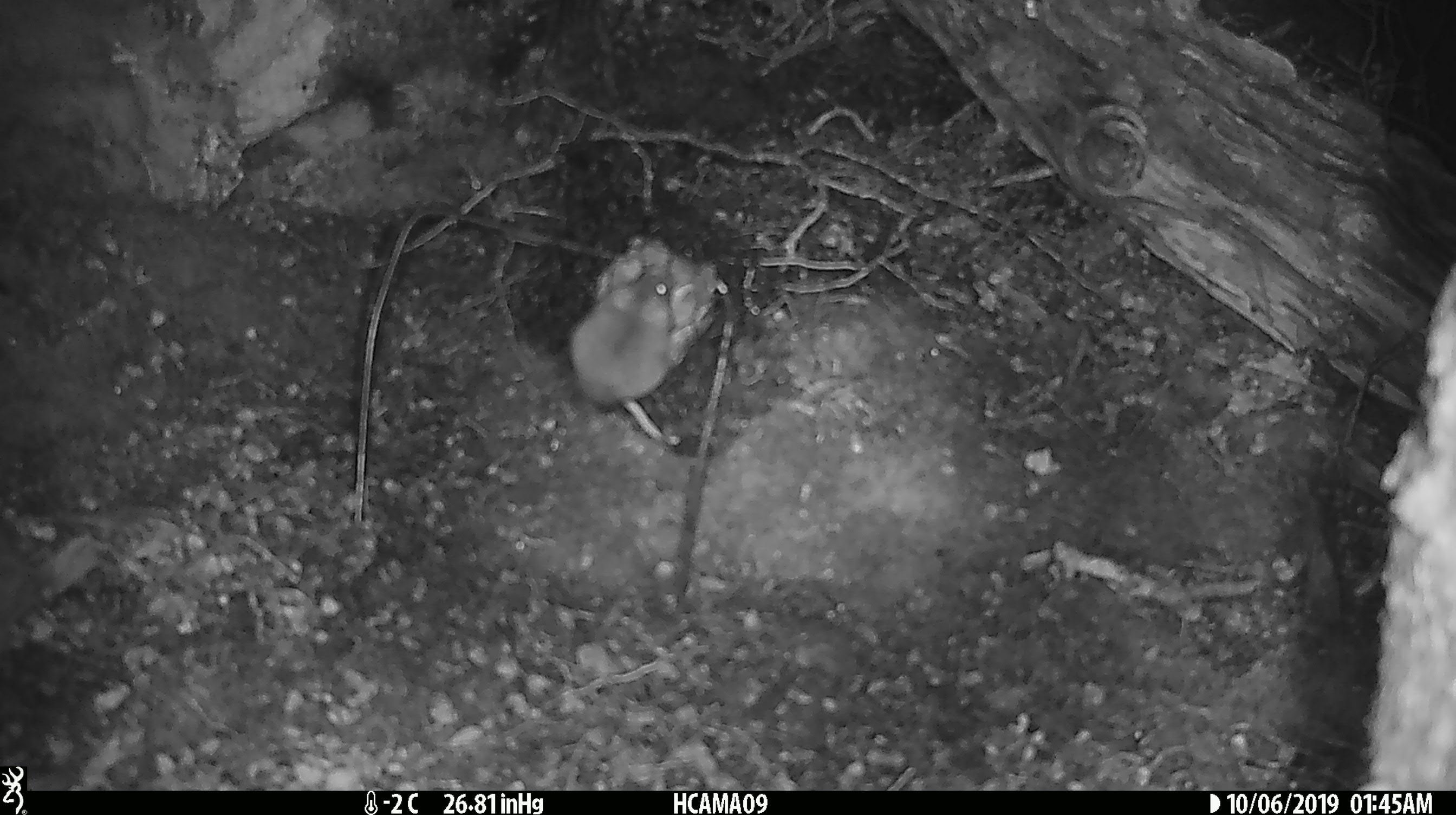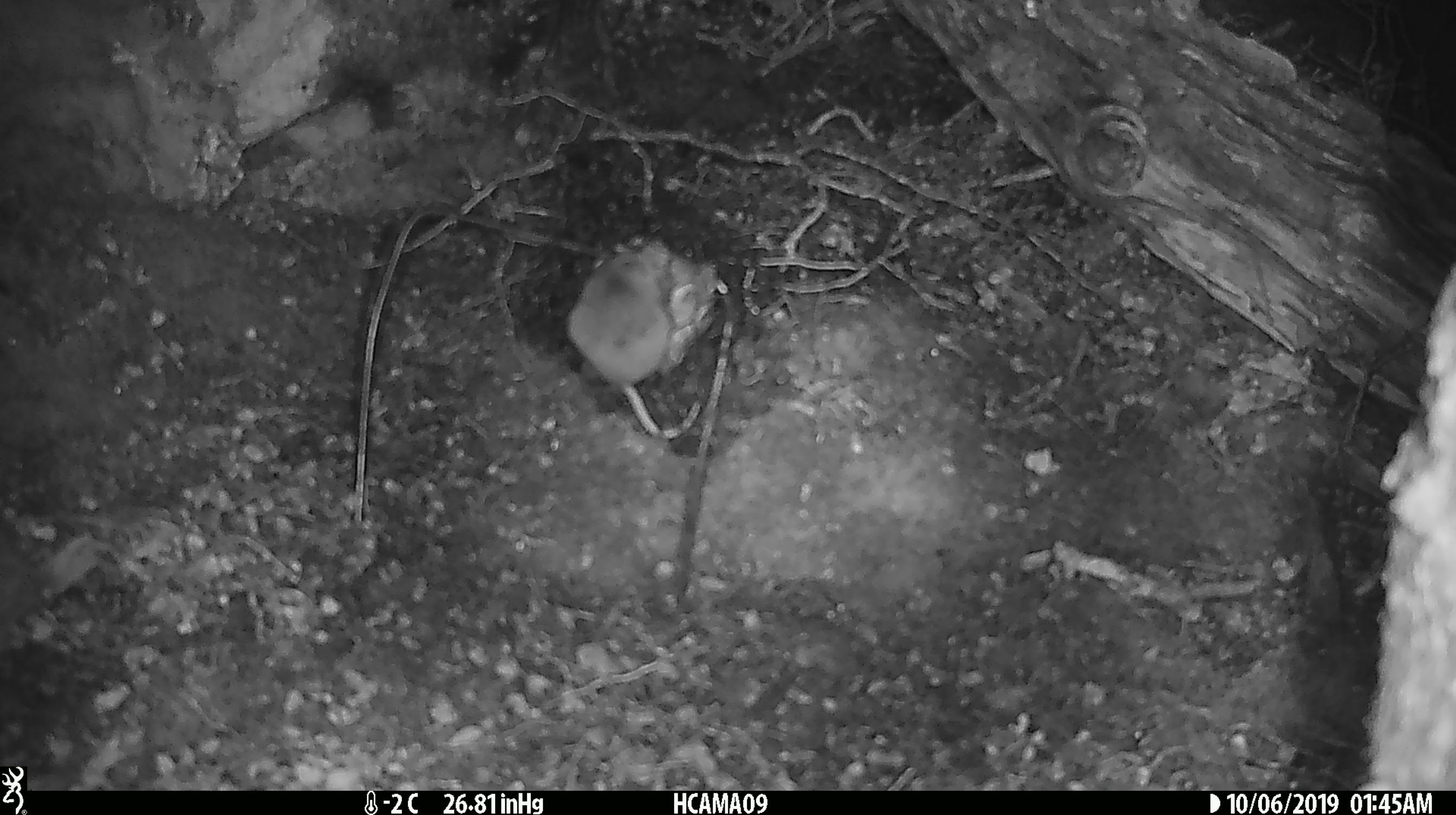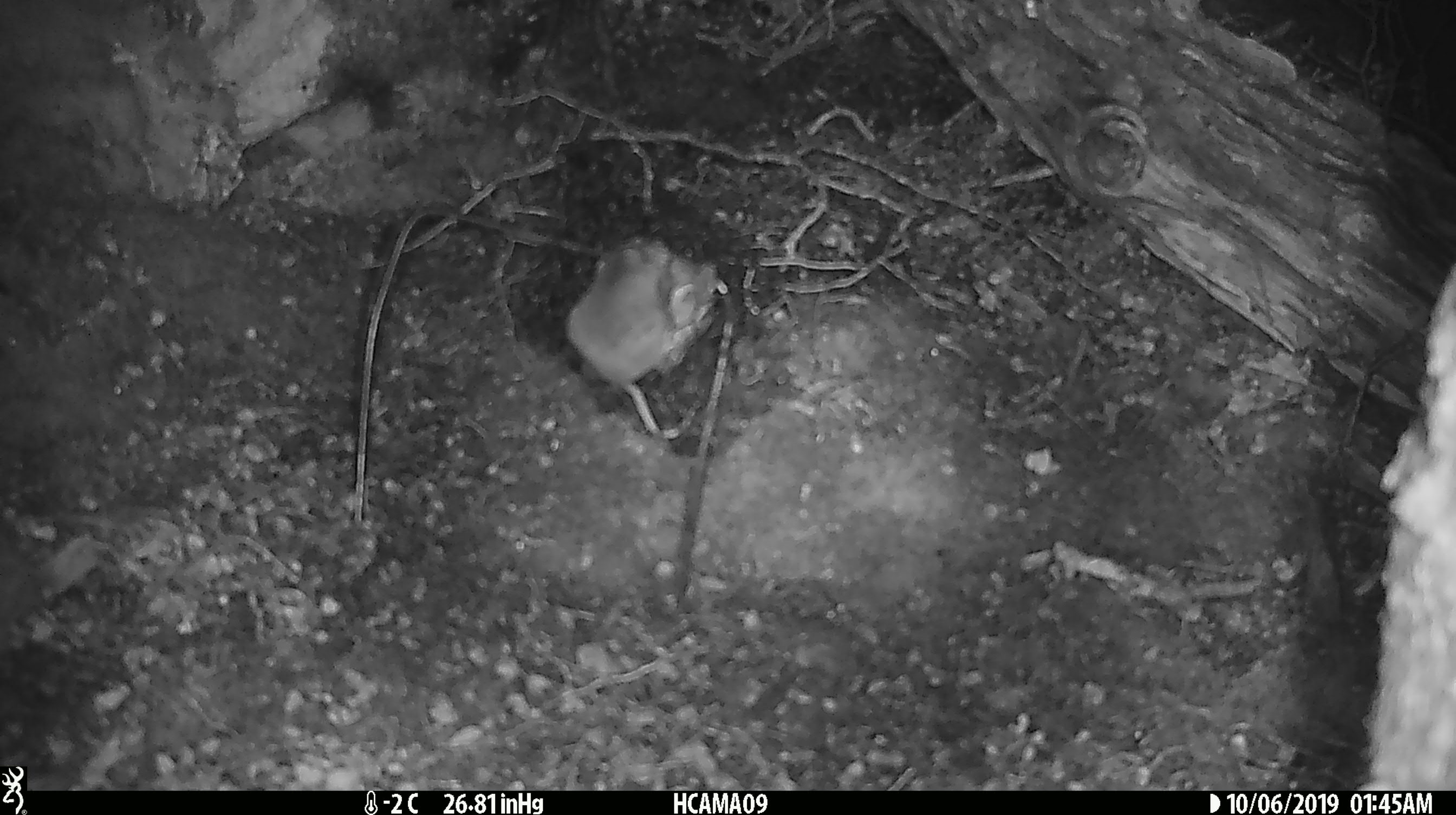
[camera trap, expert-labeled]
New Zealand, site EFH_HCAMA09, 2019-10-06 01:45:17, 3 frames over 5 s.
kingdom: Animalia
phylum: Chordata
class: Mammalia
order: Rodentia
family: Muridae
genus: Mus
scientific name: Mus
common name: mouse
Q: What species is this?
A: Mouse (Mus).